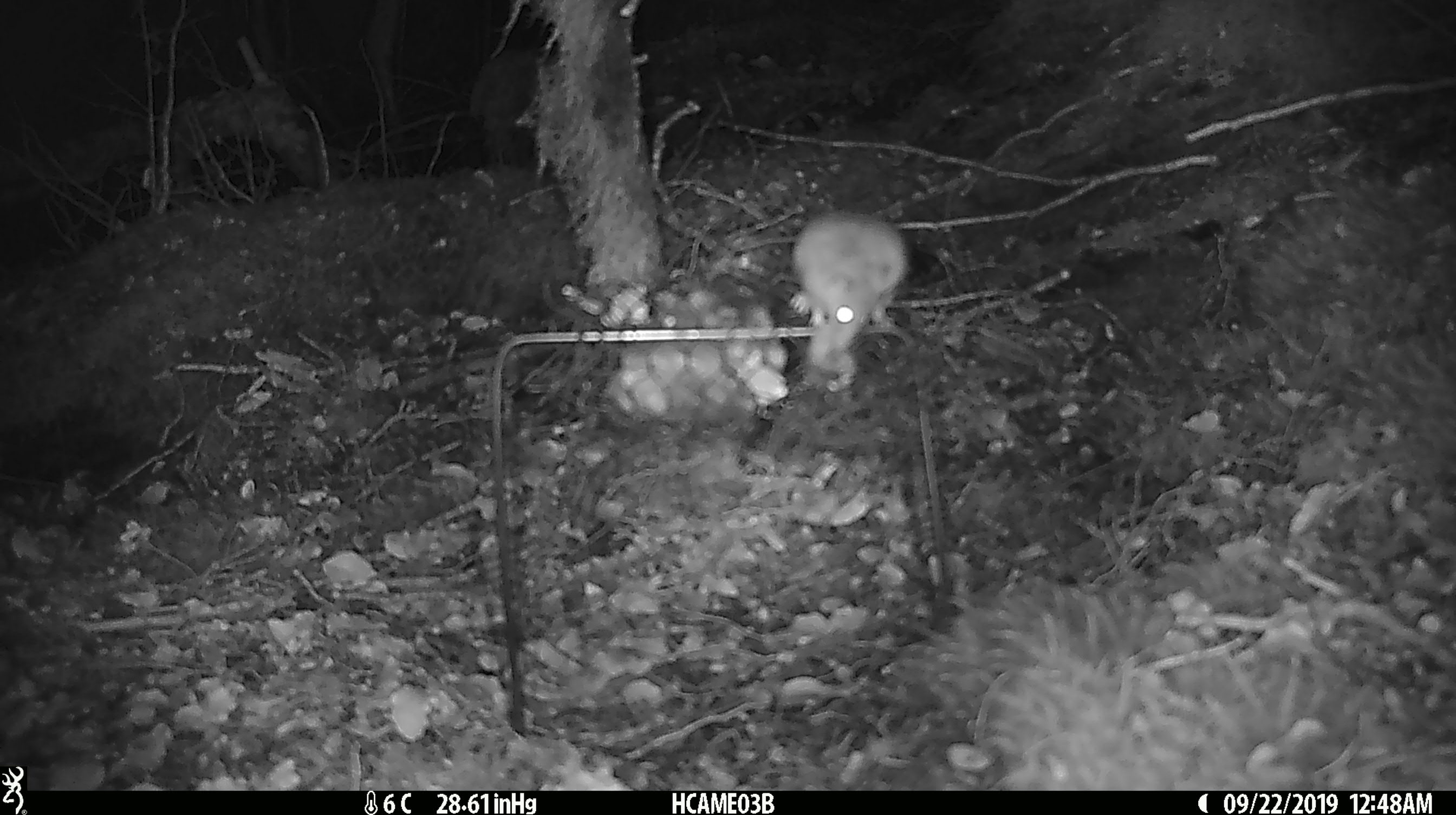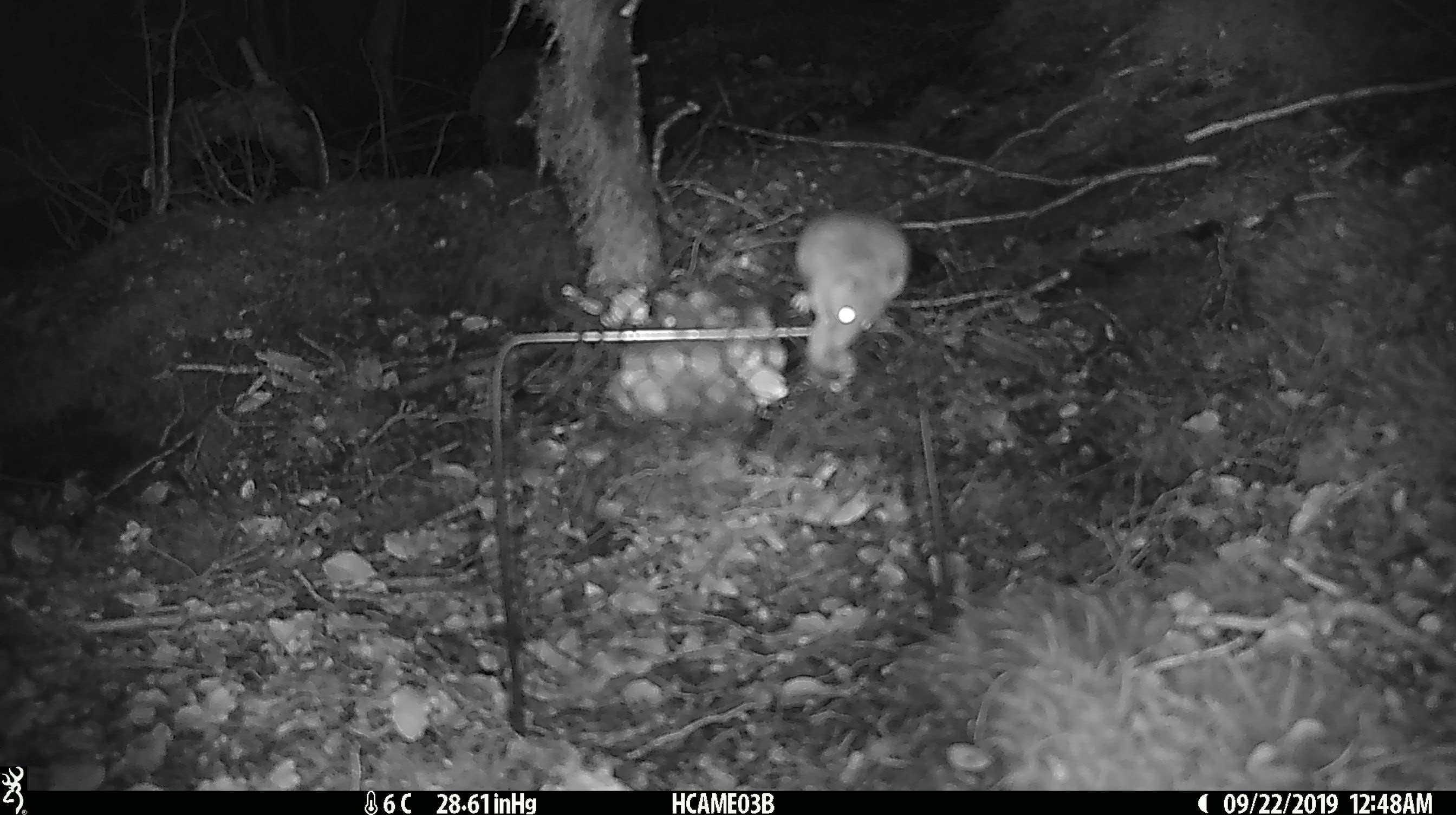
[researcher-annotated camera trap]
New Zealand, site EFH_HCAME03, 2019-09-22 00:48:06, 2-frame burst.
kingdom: Animalia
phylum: Chordata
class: Mammalia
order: Rodentia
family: Muridae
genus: Mus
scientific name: Mus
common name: mouse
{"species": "mouse (Mus)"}